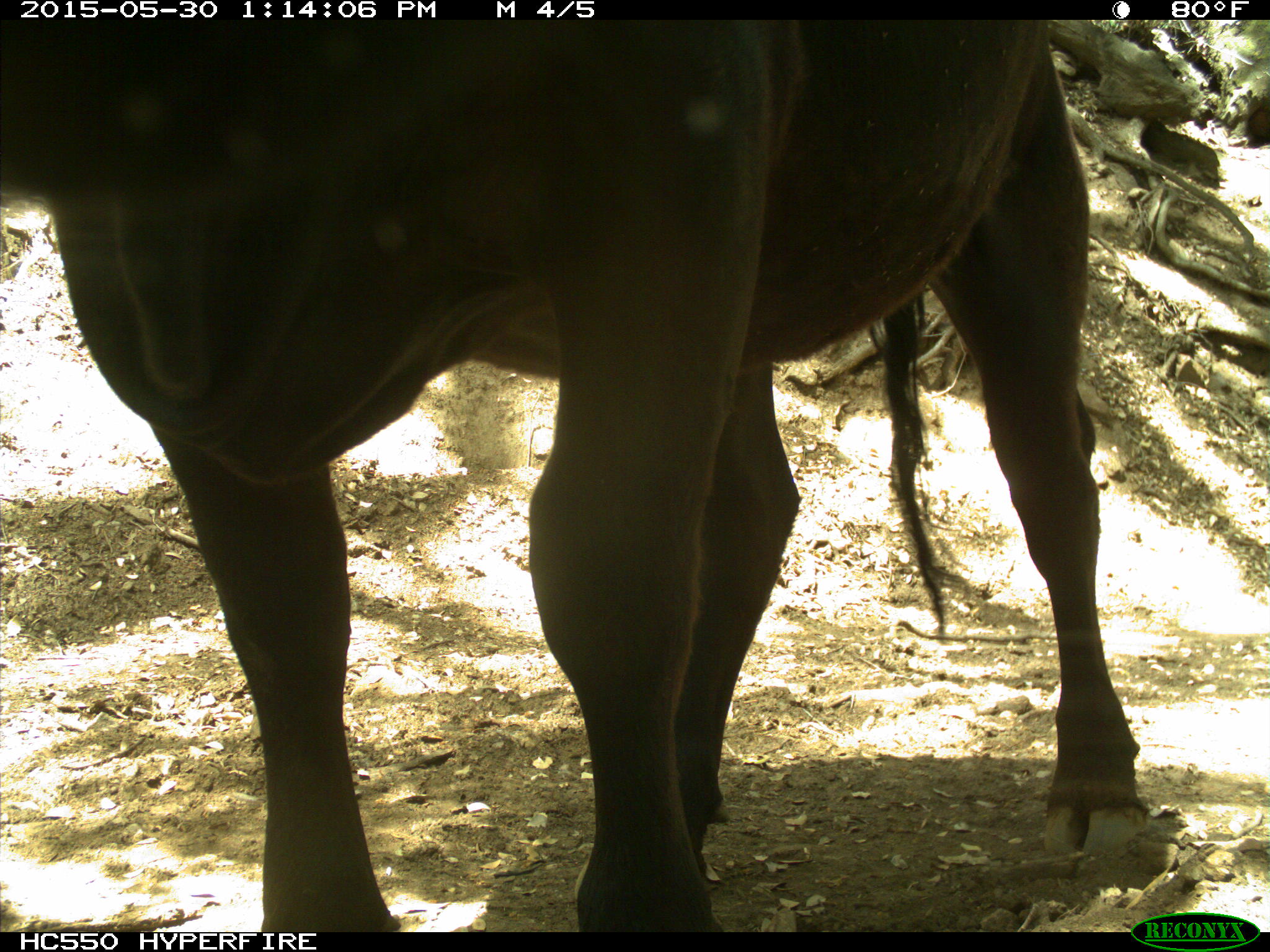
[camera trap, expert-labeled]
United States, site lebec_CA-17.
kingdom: Animalia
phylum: Chordata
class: Mammalia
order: Artiodactyla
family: Bovidae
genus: Bos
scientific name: Bos taurus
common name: domestic cow